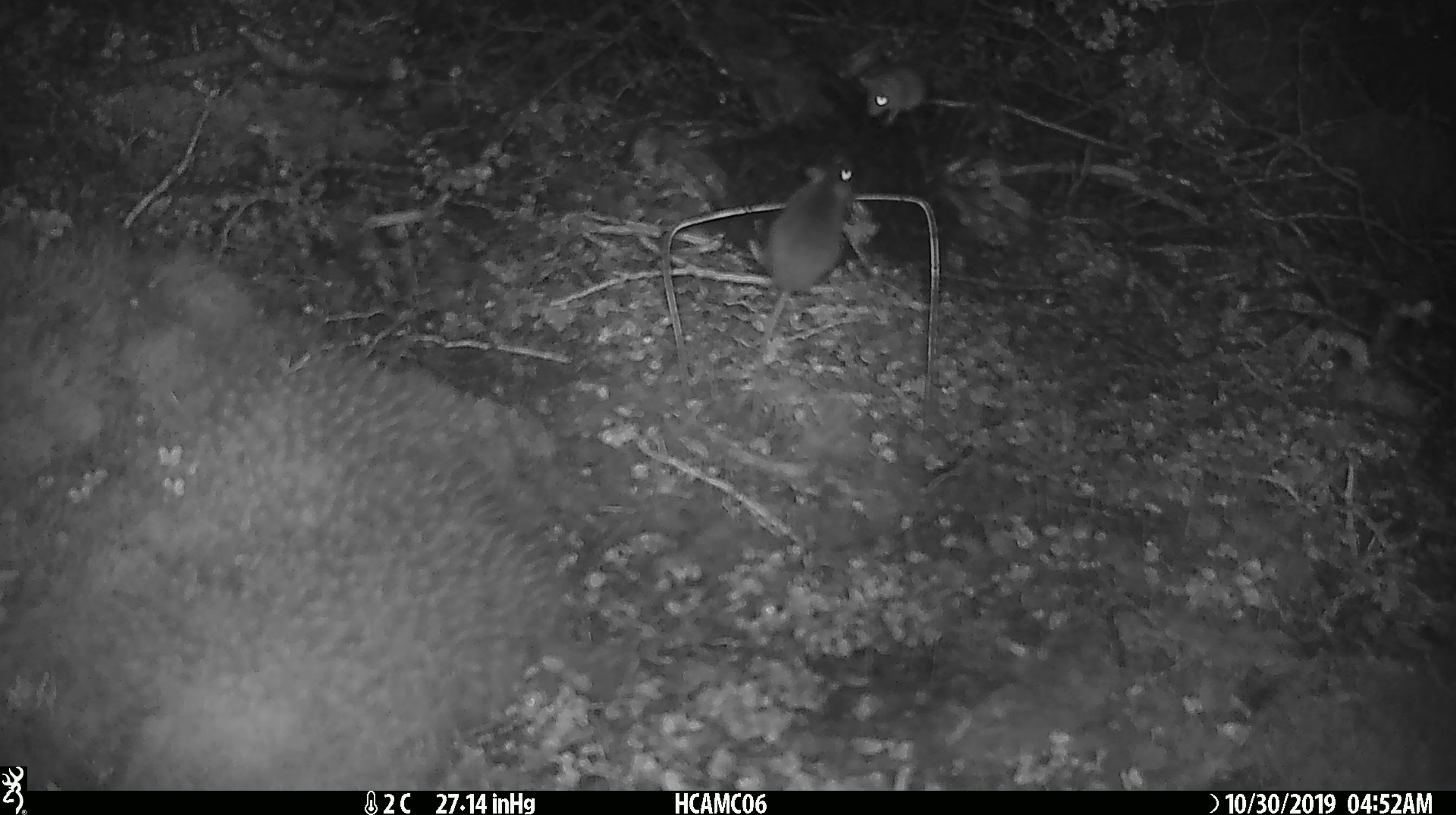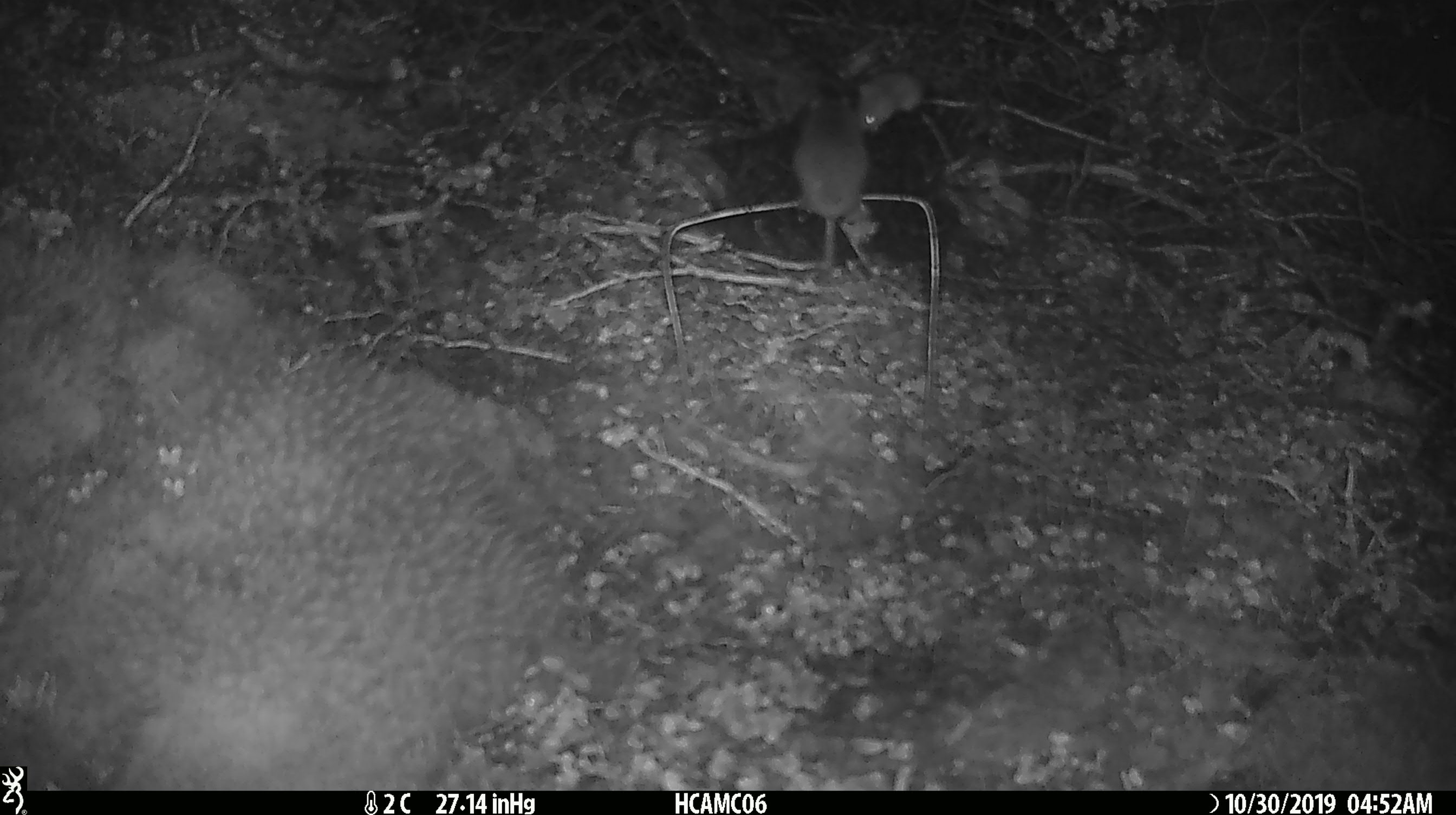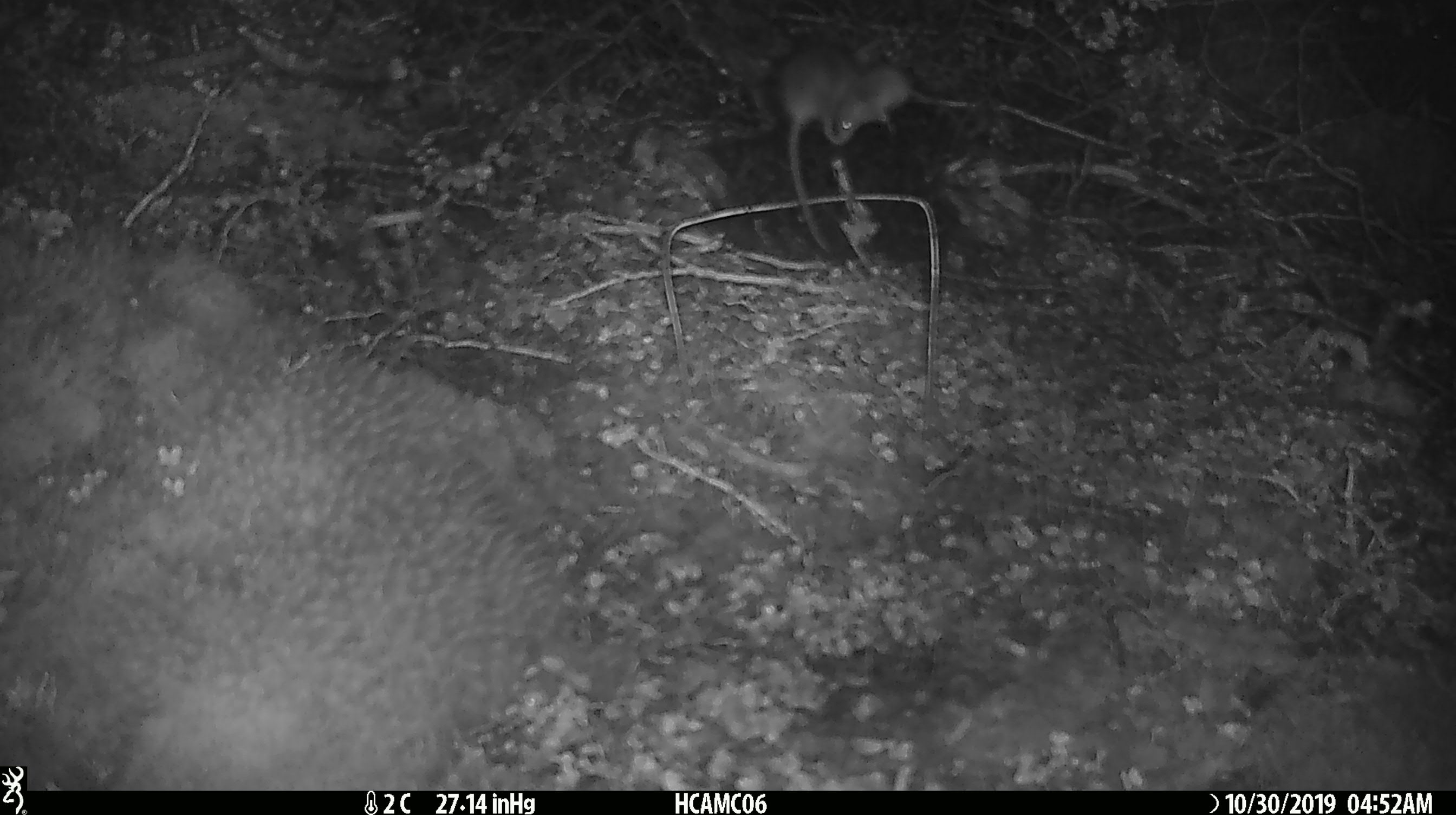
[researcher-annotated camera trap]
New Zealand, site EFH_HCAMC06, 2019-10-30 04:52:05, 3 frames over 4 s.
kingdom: Animalia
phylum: Chordata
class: Mammalia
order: Rodentia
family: Muridae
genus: Mus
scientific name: Mus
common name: mouse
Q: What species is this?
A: Mouse (Mus).